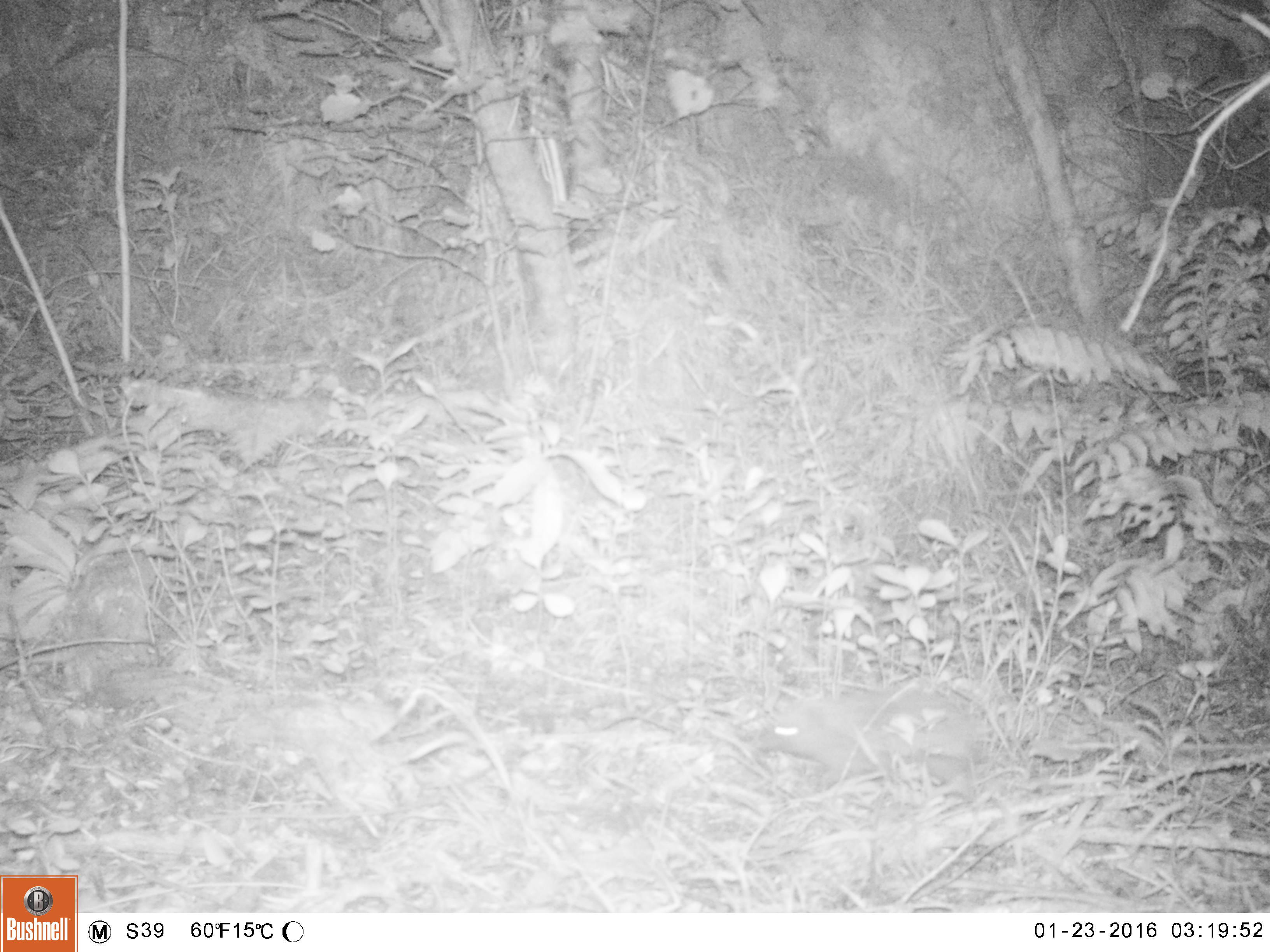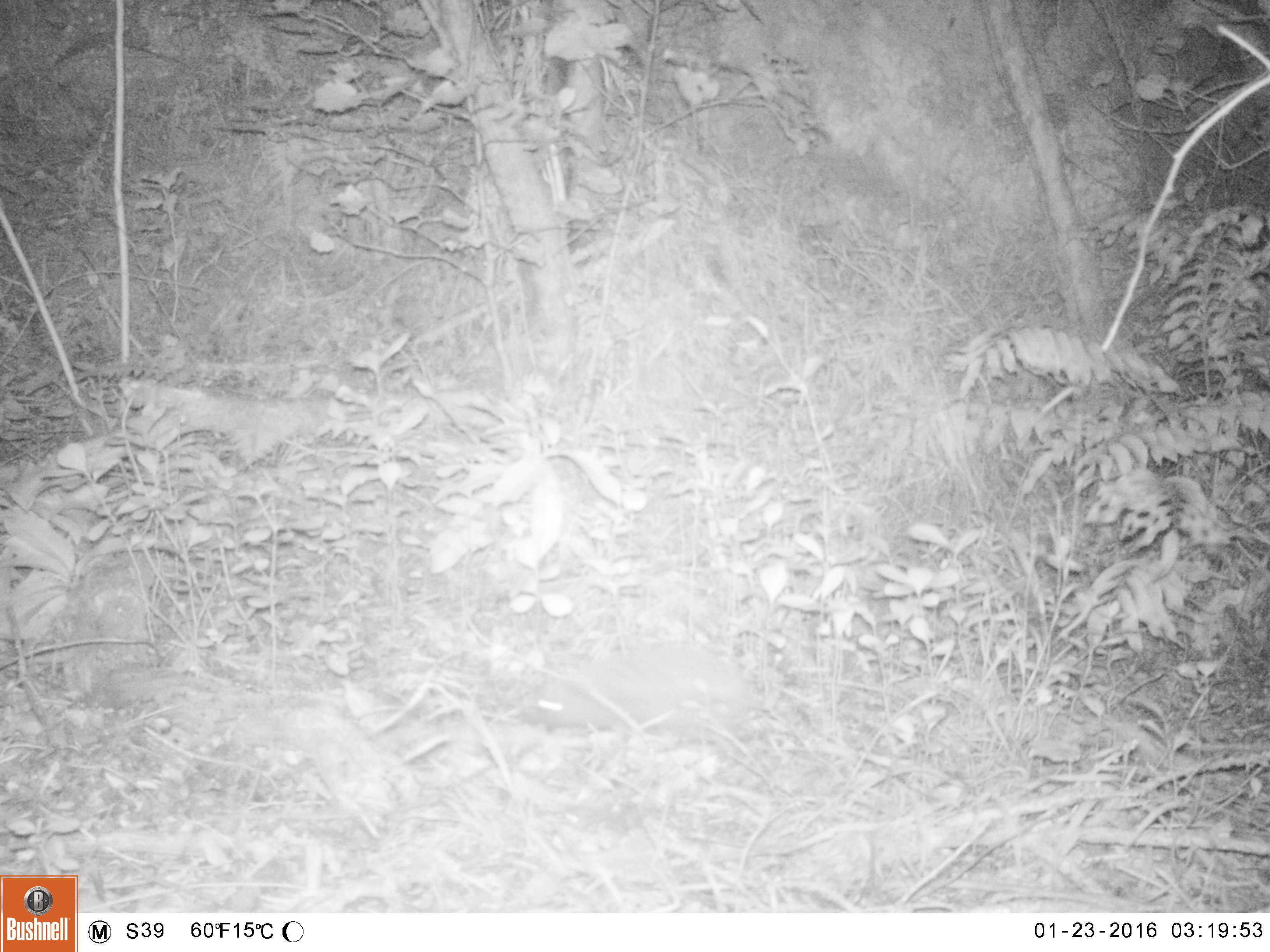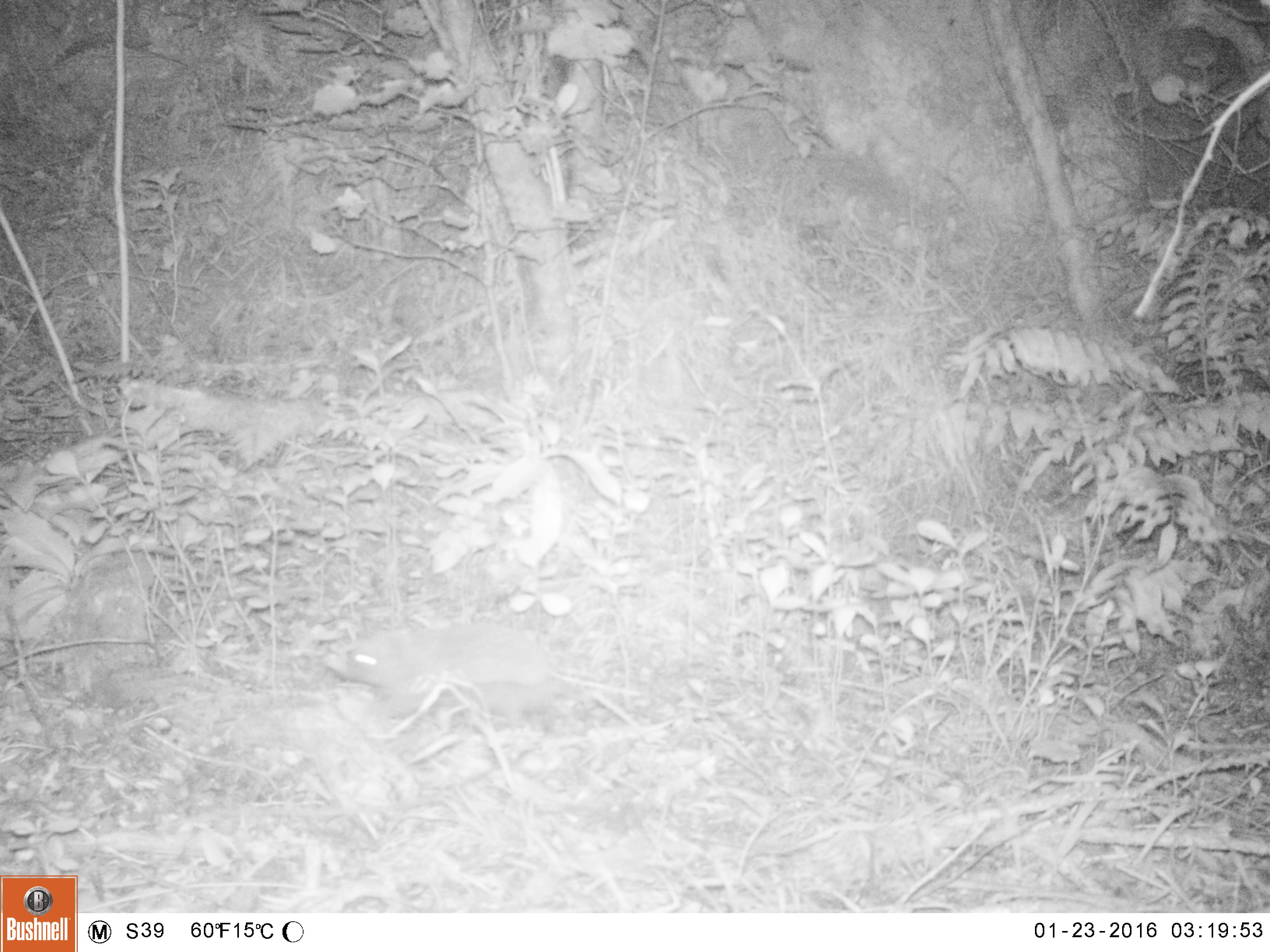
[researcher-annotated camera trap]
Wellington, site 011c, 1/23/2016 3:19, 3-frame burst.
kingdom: Animalia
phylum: Chordata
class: Mammalia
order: Eulipotyphla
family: Erinaceidae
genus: Erinaceus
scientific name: Erinaceus europaeus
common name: hedgehog